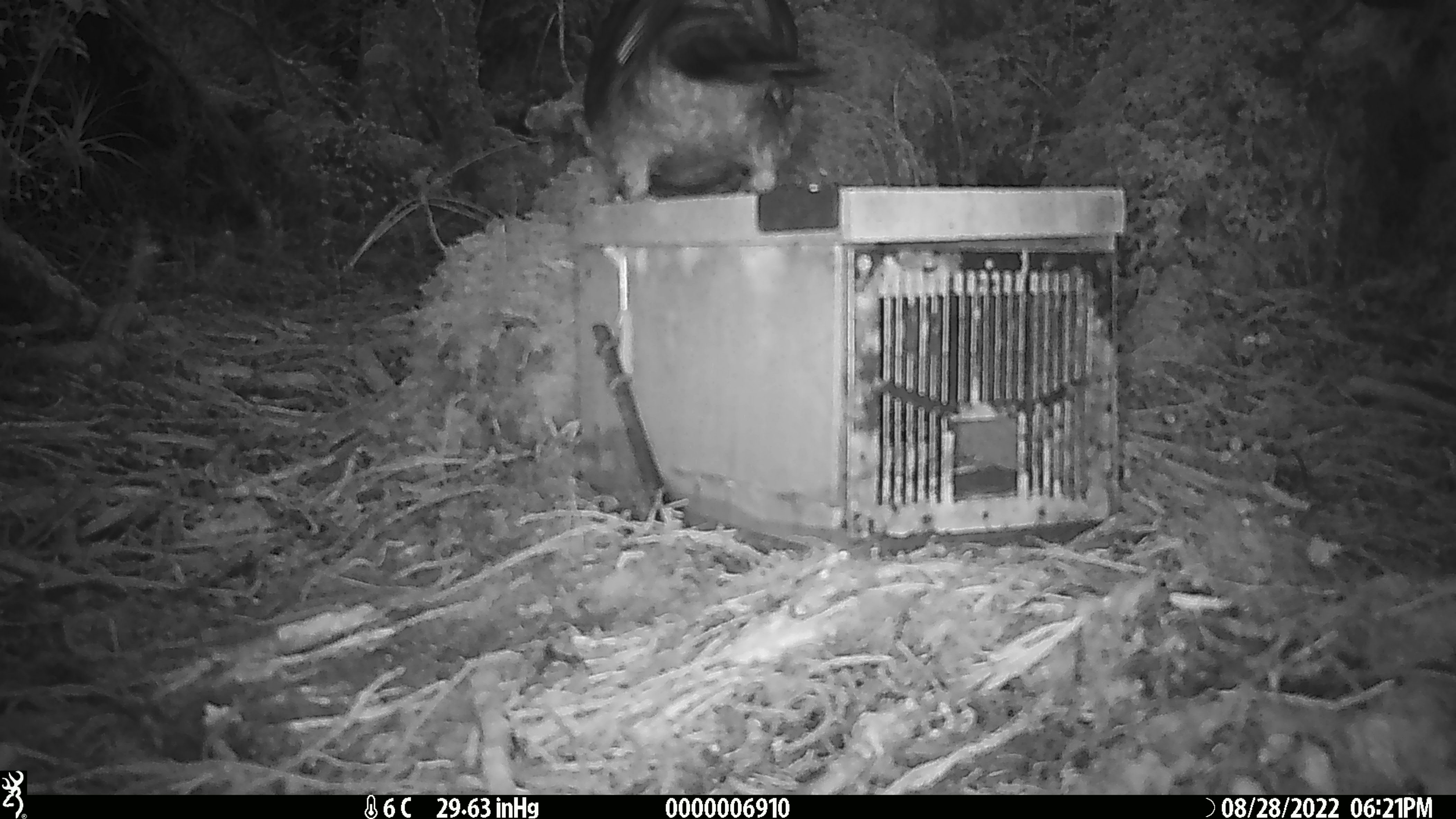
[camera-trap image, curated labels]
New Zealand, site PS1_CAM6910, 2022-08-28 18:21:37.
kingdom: Animalia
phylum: Chordata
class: Aves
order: Psittaciformes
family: Strigopidae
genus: Nestor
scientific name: Nestor notabilis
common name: kea